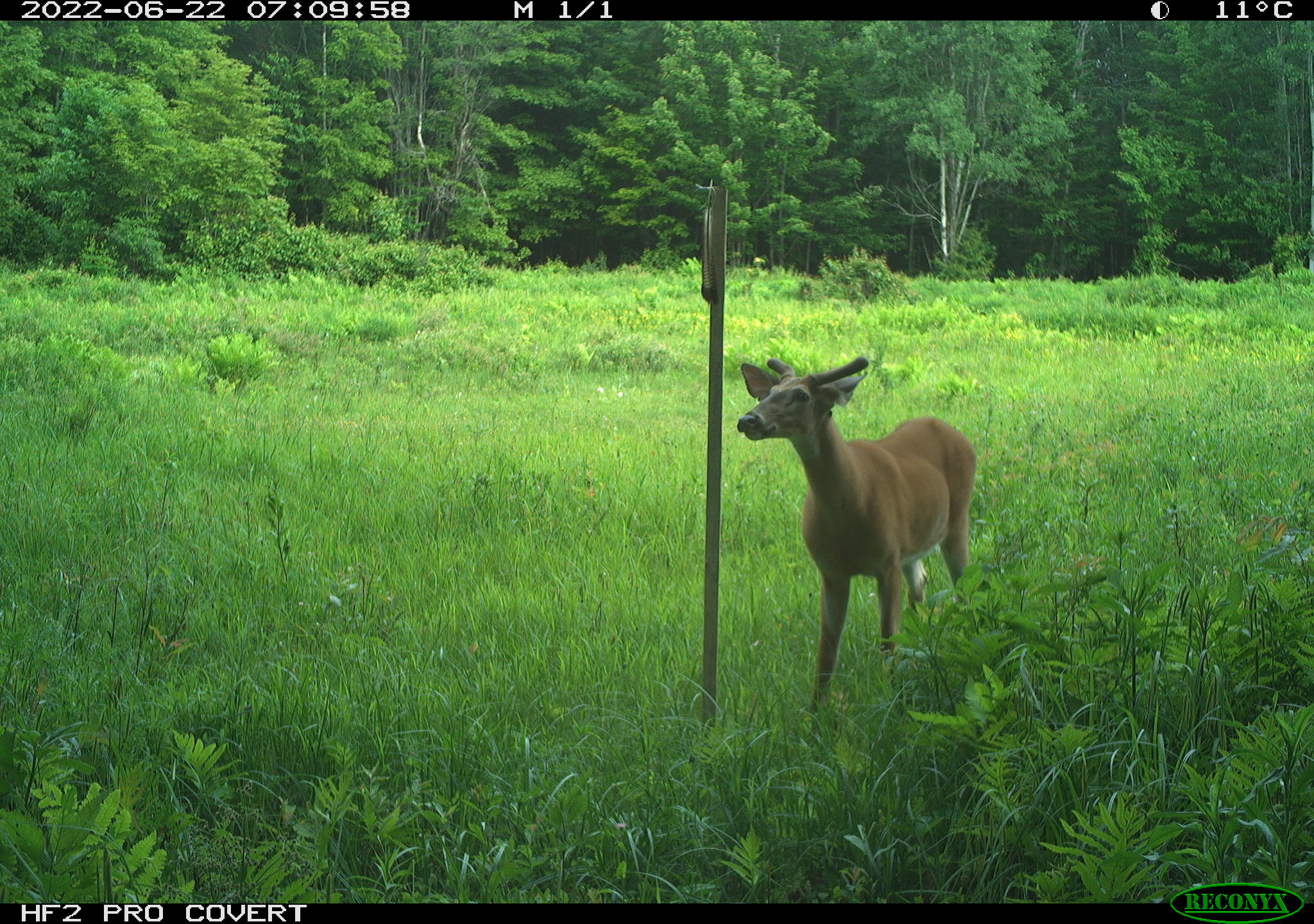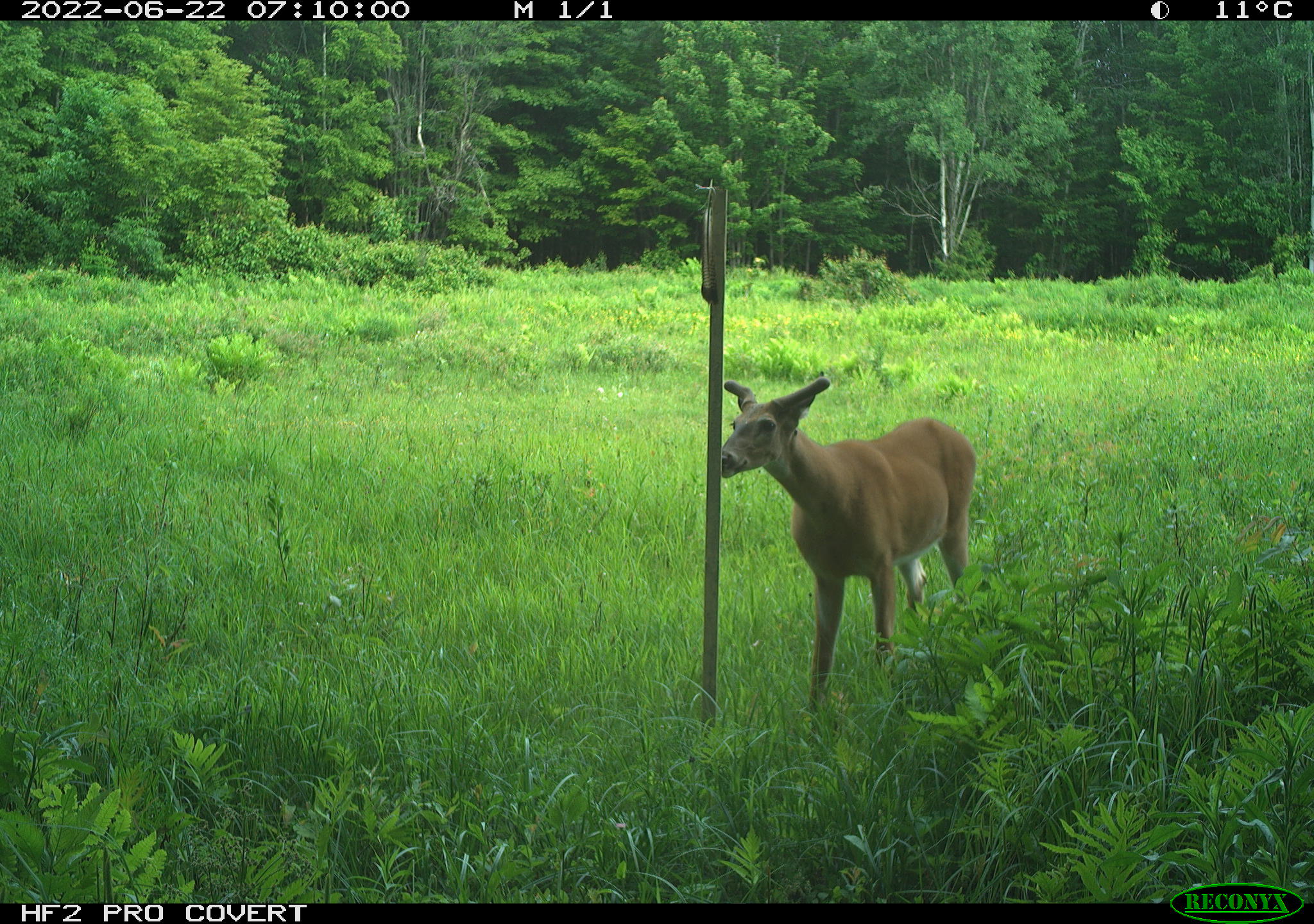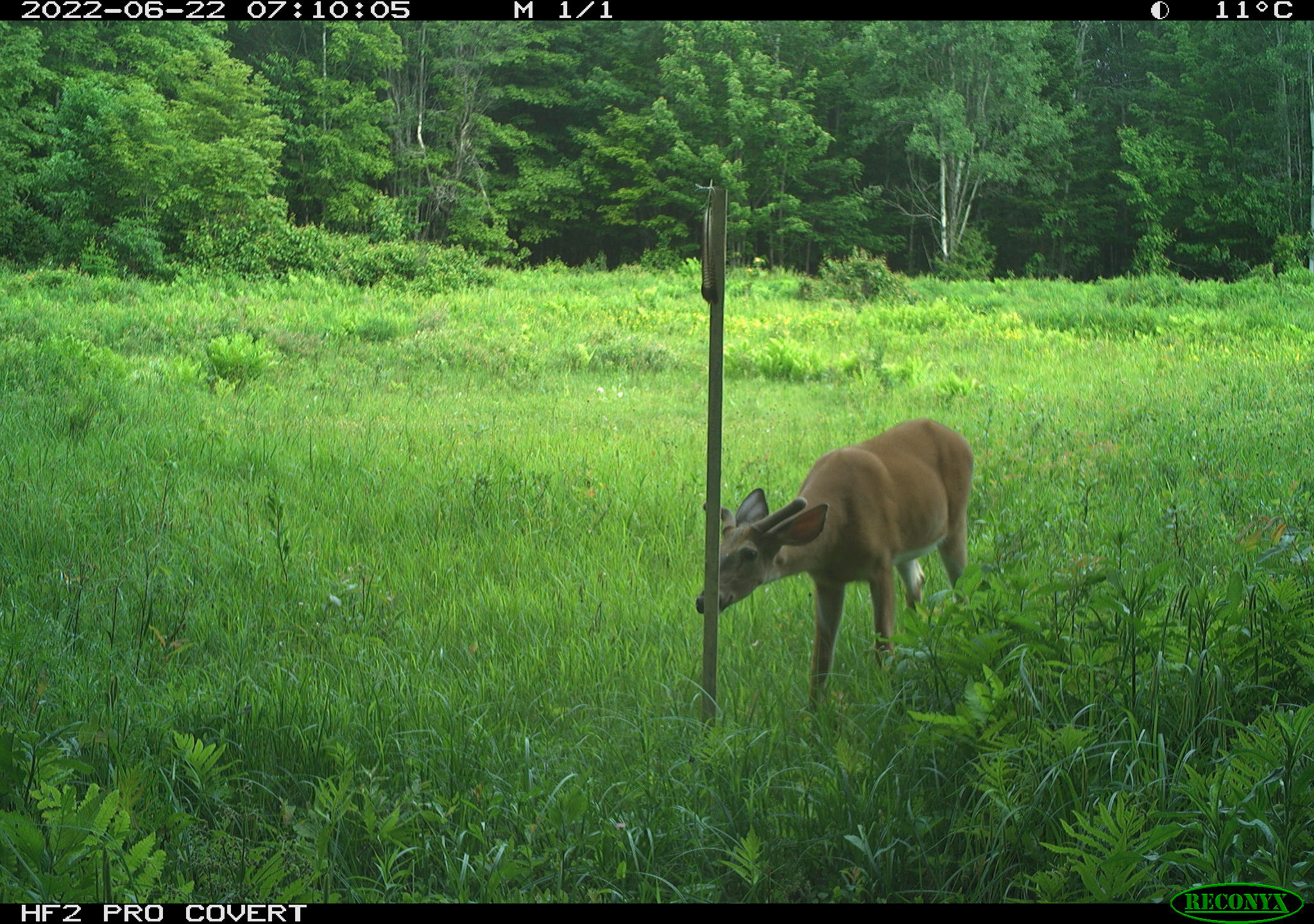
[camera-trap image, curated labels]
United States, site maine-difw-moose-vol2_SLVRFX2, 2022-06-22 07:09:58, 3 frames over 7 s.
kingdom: Animalia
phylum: Chordata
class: Mammalia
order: Artiodactyla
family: Cervidae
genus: Odocoileus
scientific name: Odocoileus virginianus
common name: white-tailed deer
White-tailed deer (Odocoileus virginianus).